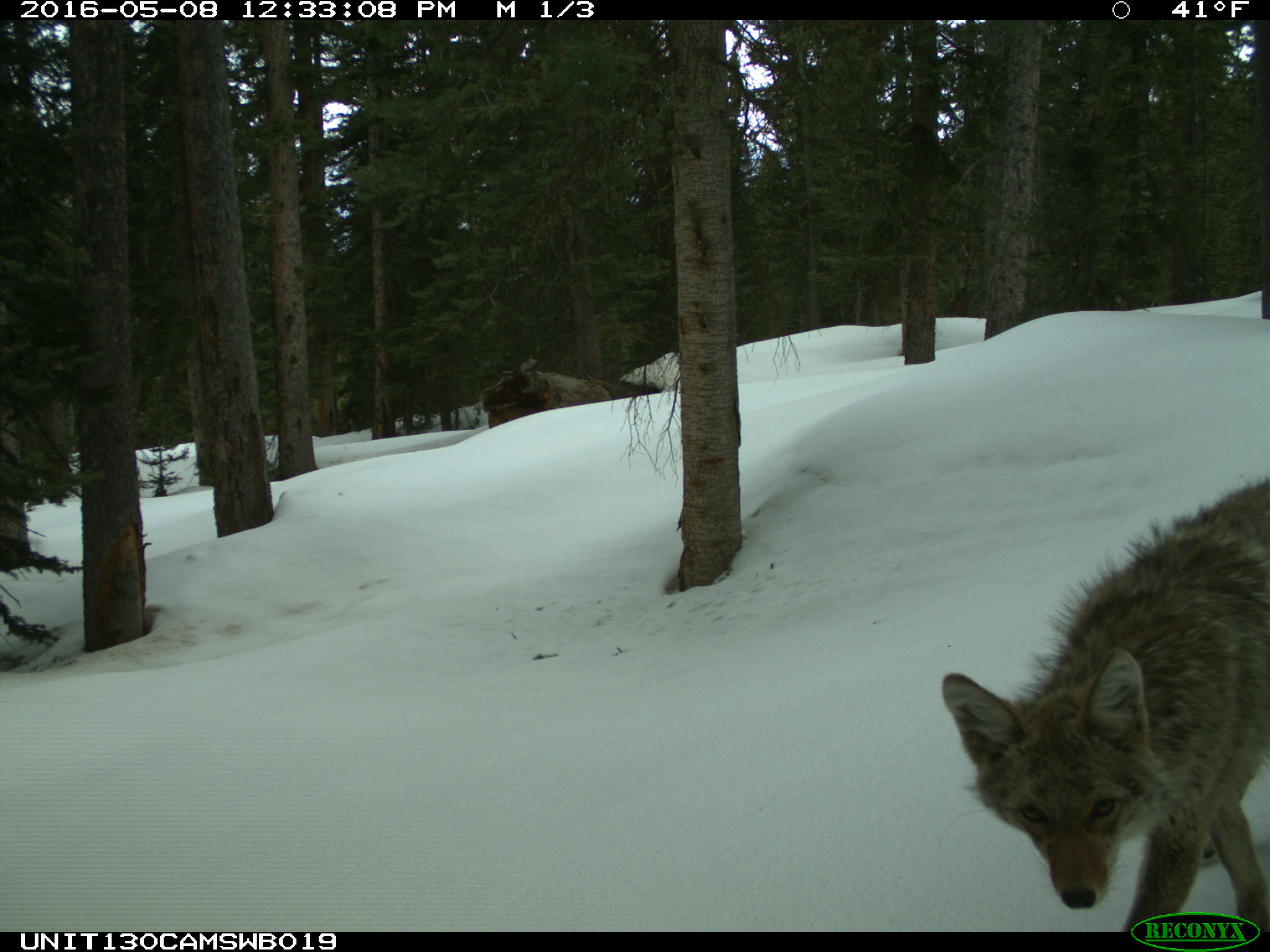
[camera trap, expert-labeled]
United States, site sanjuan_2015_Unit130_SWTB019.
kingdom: Animalia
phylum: Chordata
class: Mammalia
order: Carnivora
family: Canidae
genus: Canis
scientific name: Canis latrans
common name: coyote